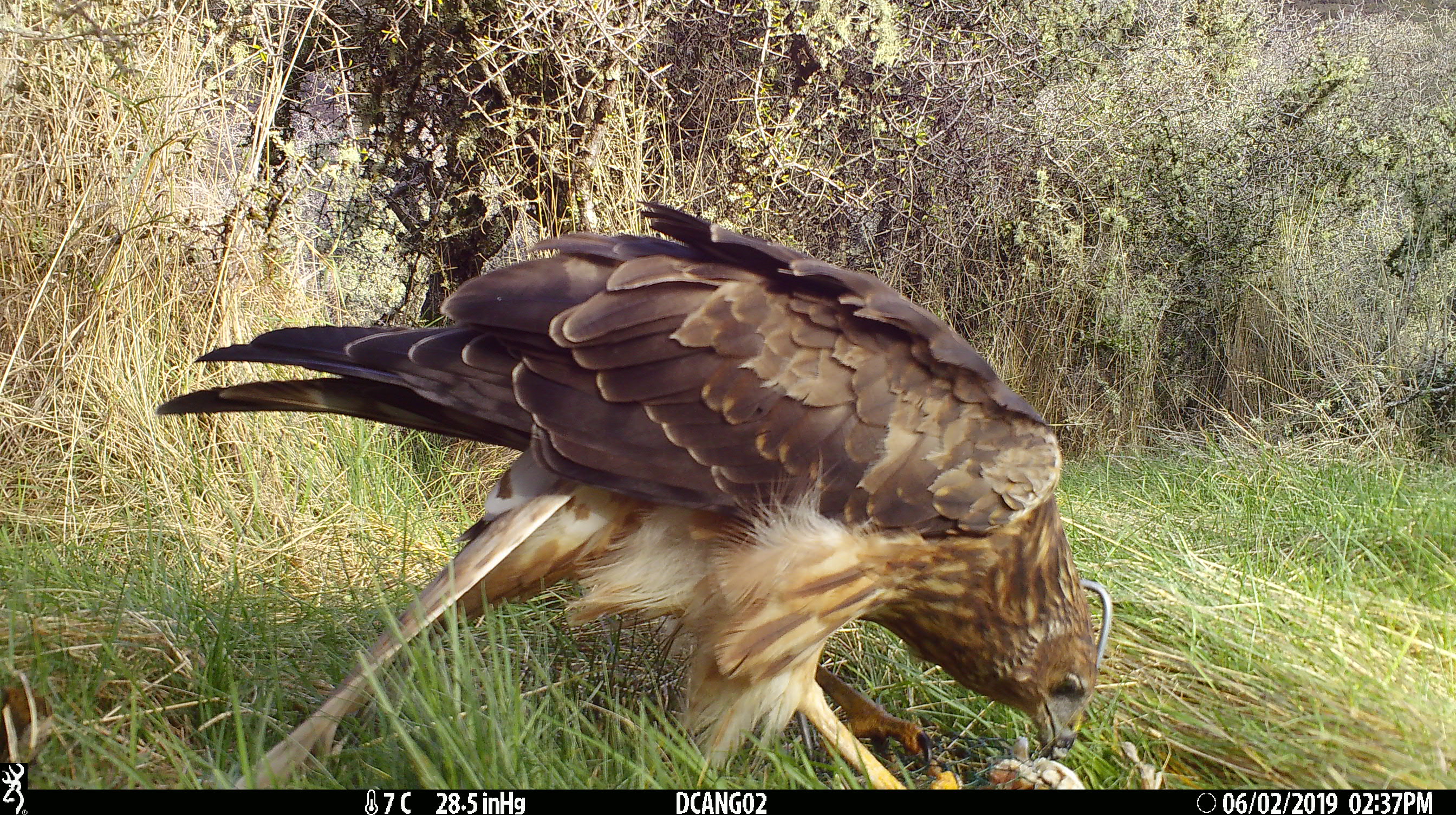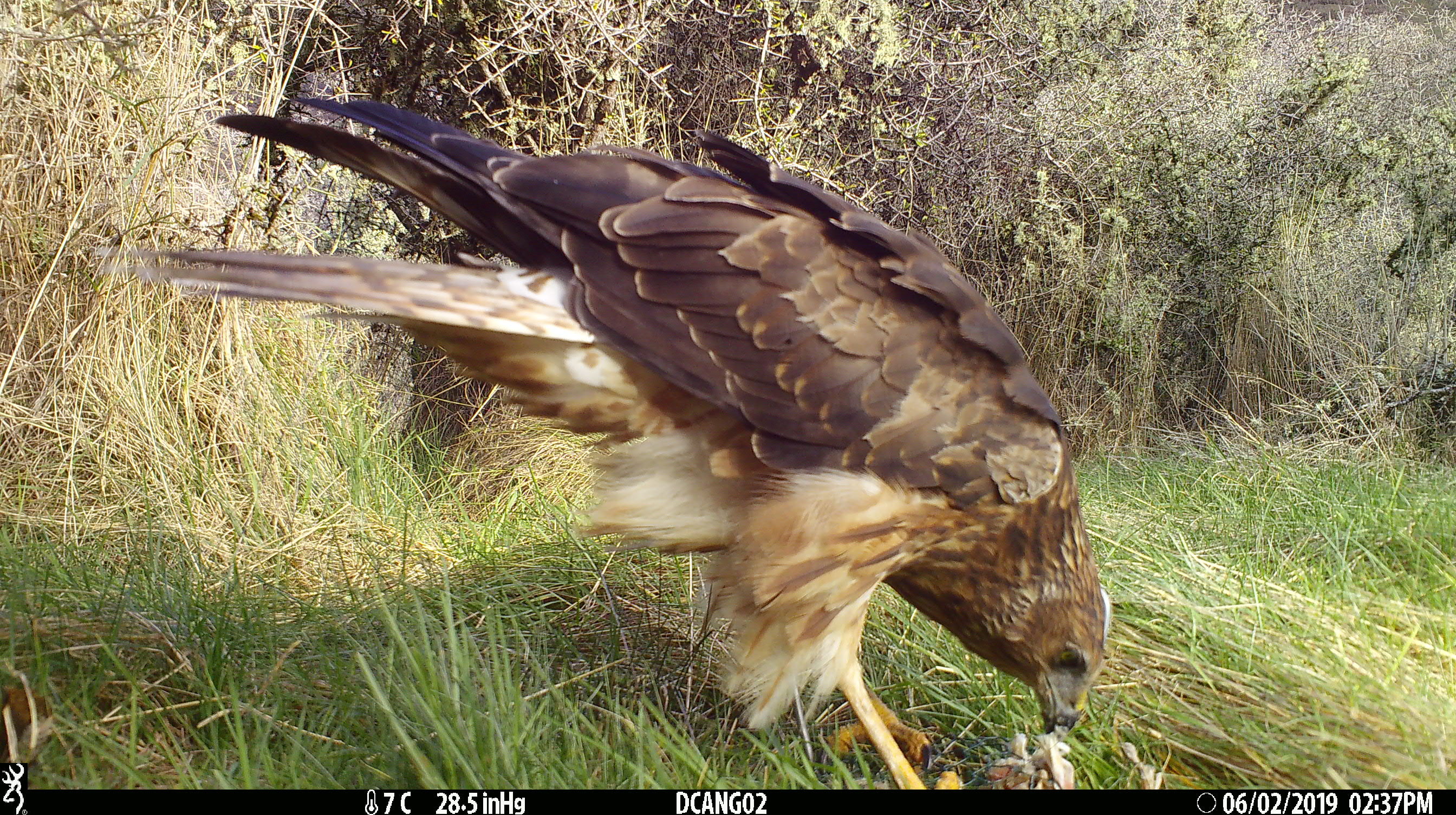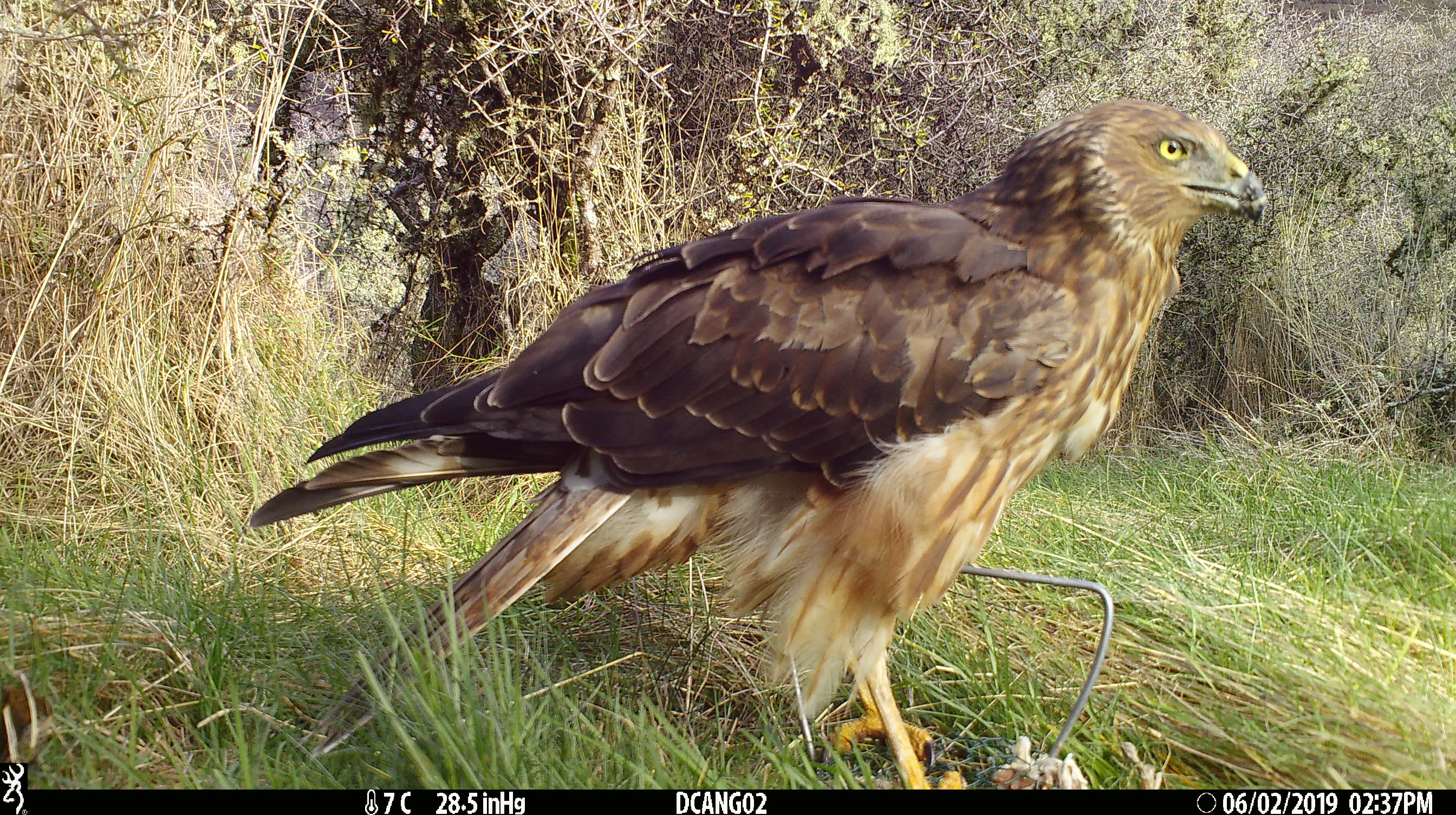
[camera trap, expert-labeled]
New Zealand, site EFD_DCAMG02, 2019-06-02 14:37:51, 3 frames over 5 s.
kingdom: Animalia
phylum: Chordata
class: Aves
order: Accipitriformes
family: Accipitridae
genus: Circus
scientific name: Circus approximans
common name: swamp harrier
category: harrier